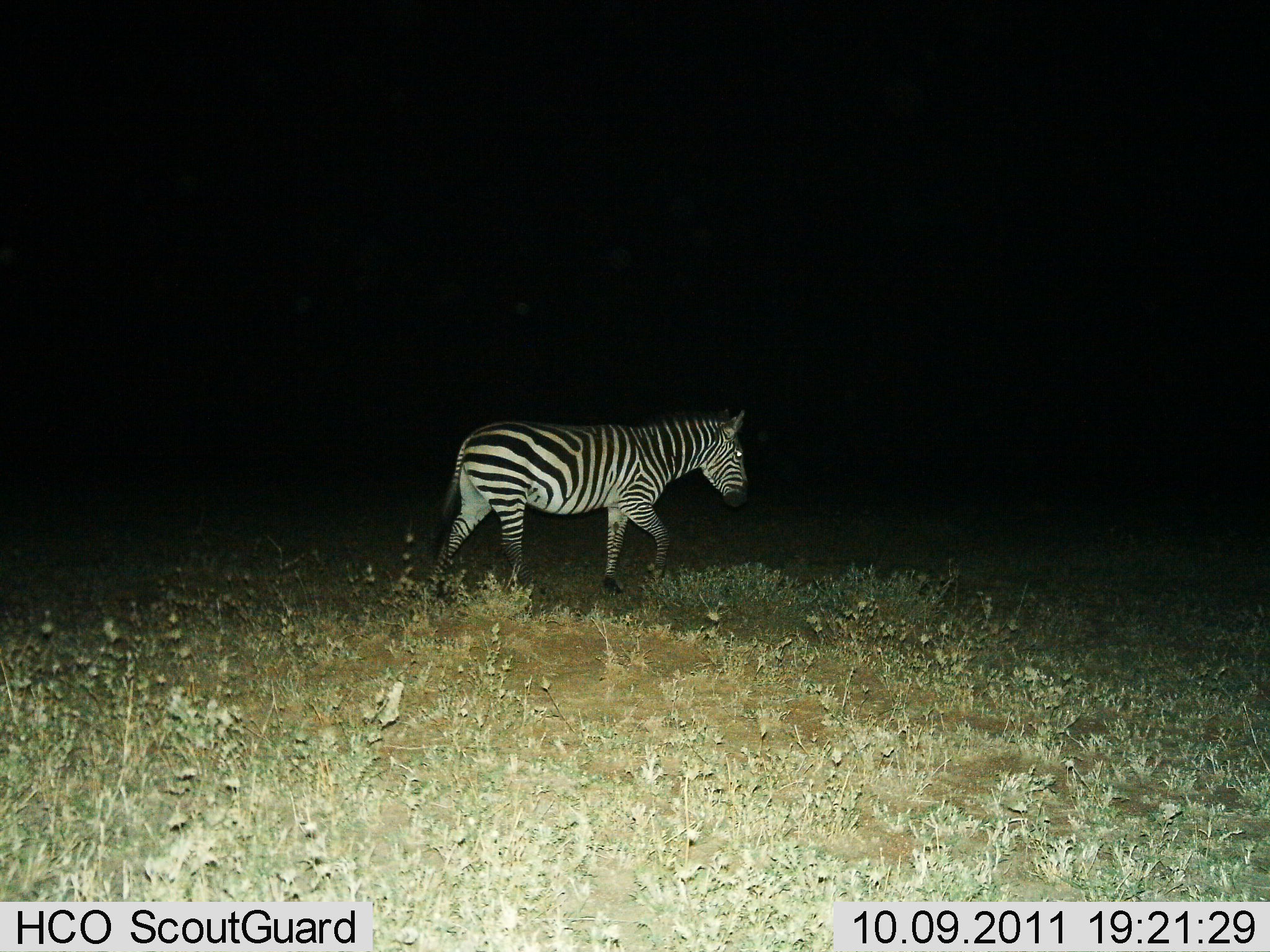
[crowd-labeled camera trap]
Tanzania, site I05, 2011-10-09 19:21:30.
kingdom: Animalia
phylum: Chordata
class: Mammalia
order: Perissodactyla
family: Equidae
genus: Equus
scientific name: Equus quagga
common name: plains zebra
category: zebra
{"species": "zebra (plains zebra) (Equus quagga)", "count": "1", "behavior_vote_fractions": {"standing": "23%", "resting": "0%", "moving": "77%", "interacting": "0%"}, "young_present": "0%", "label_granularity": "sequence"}